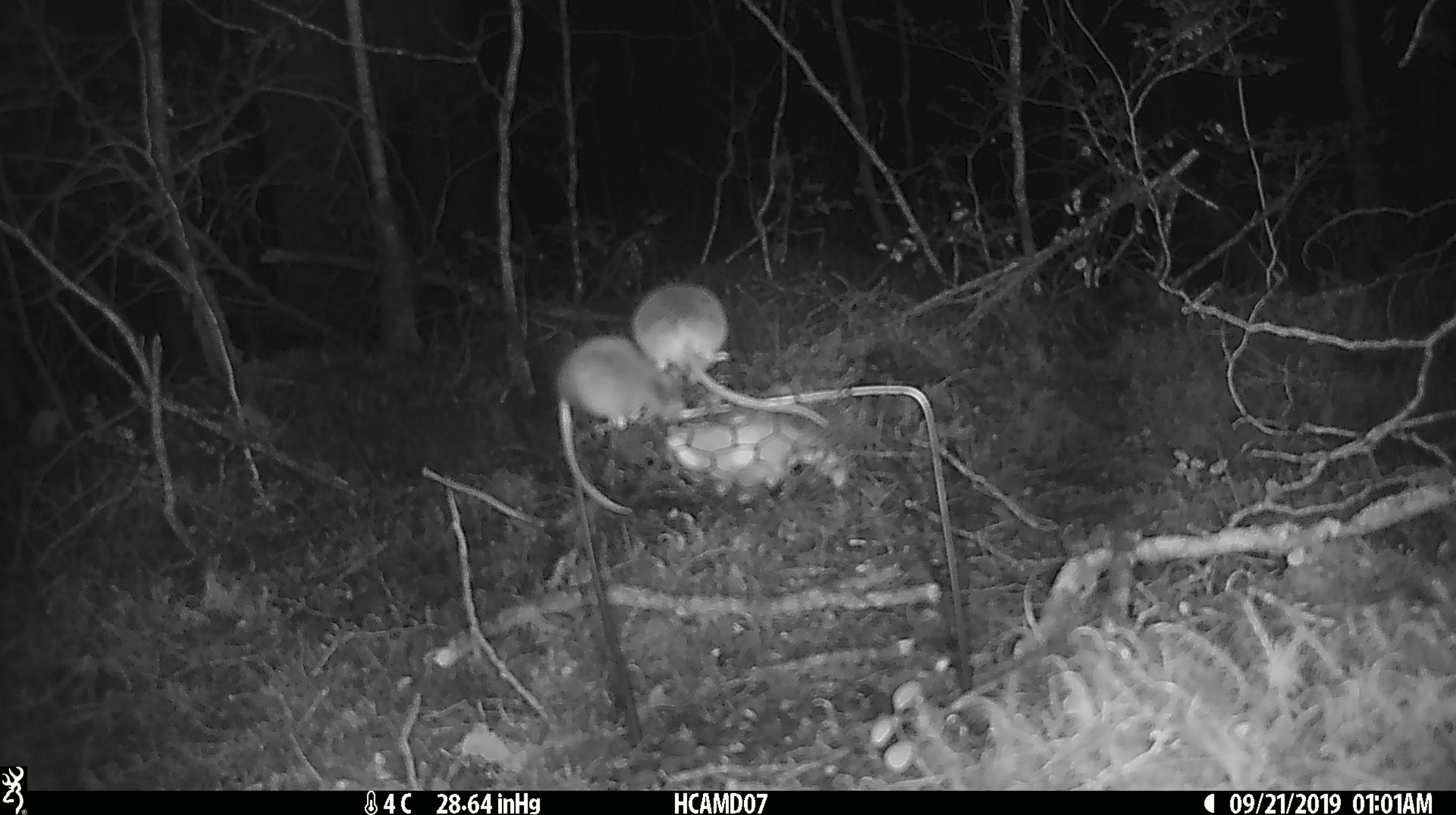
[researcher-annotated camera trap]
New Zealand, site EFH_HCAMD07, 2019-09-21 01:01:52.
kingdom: Animalia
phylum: Chordata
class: Mammalia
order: Rodentia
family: Muridae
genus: Mus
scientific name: Mus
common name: mouse